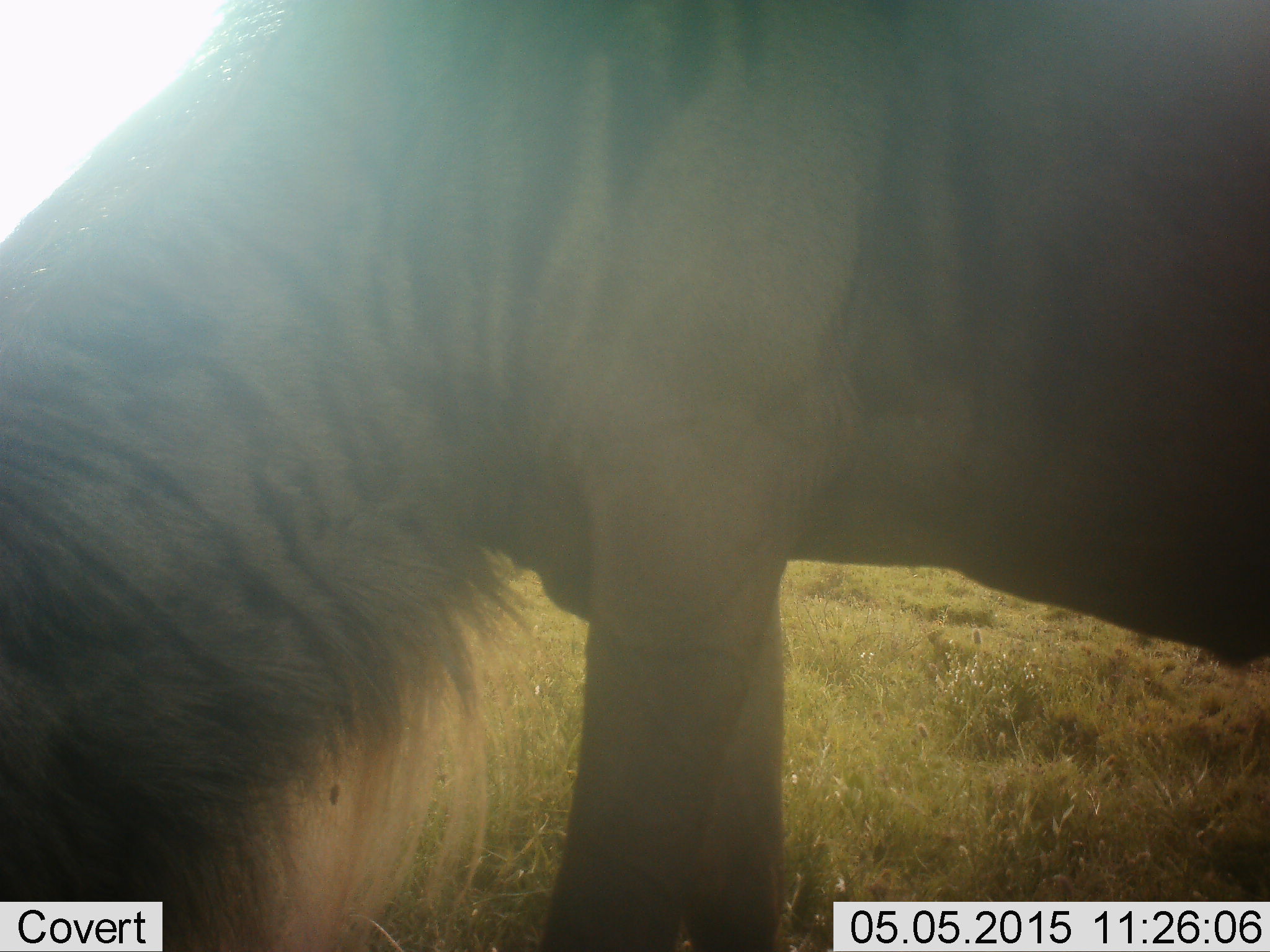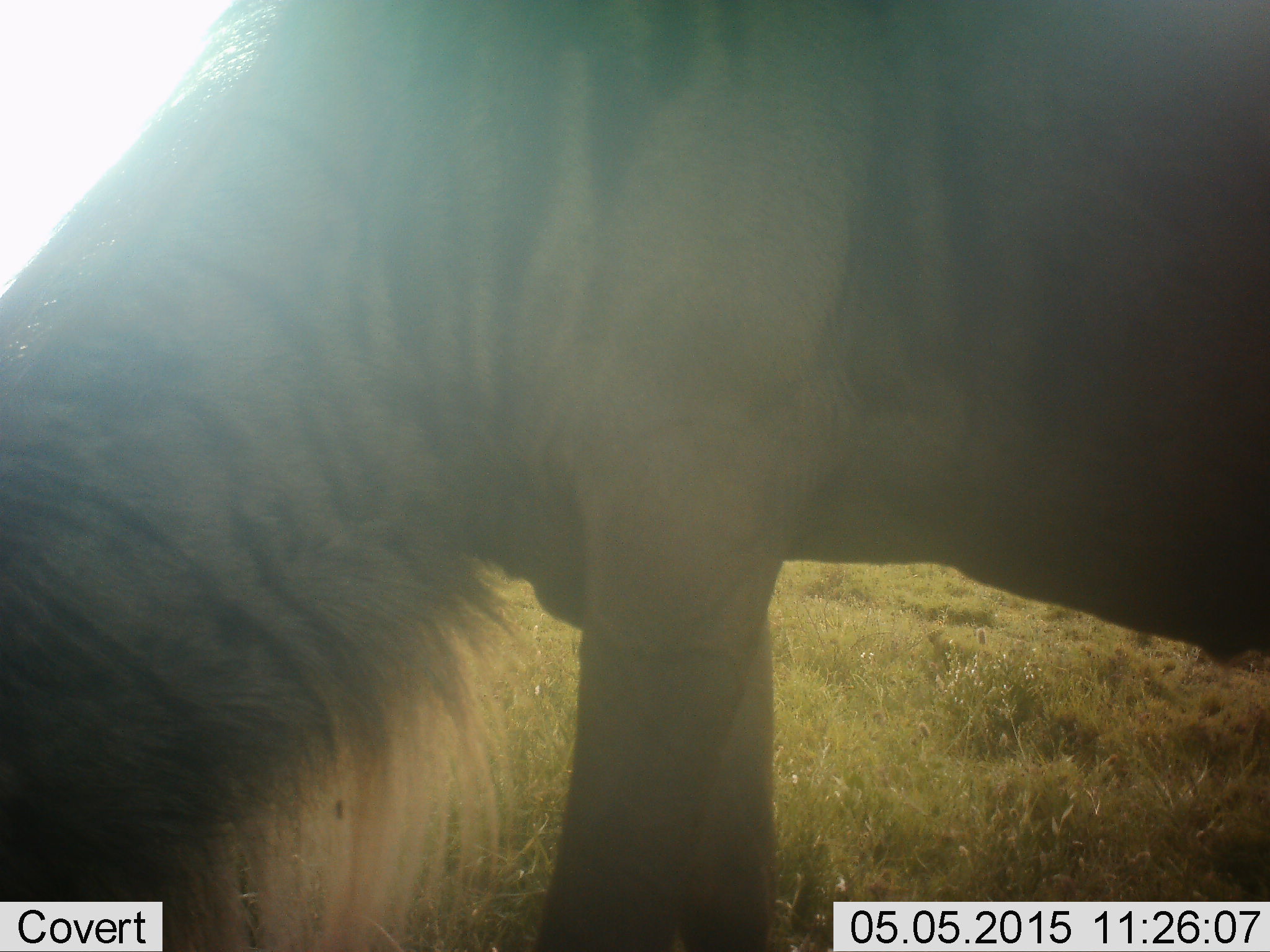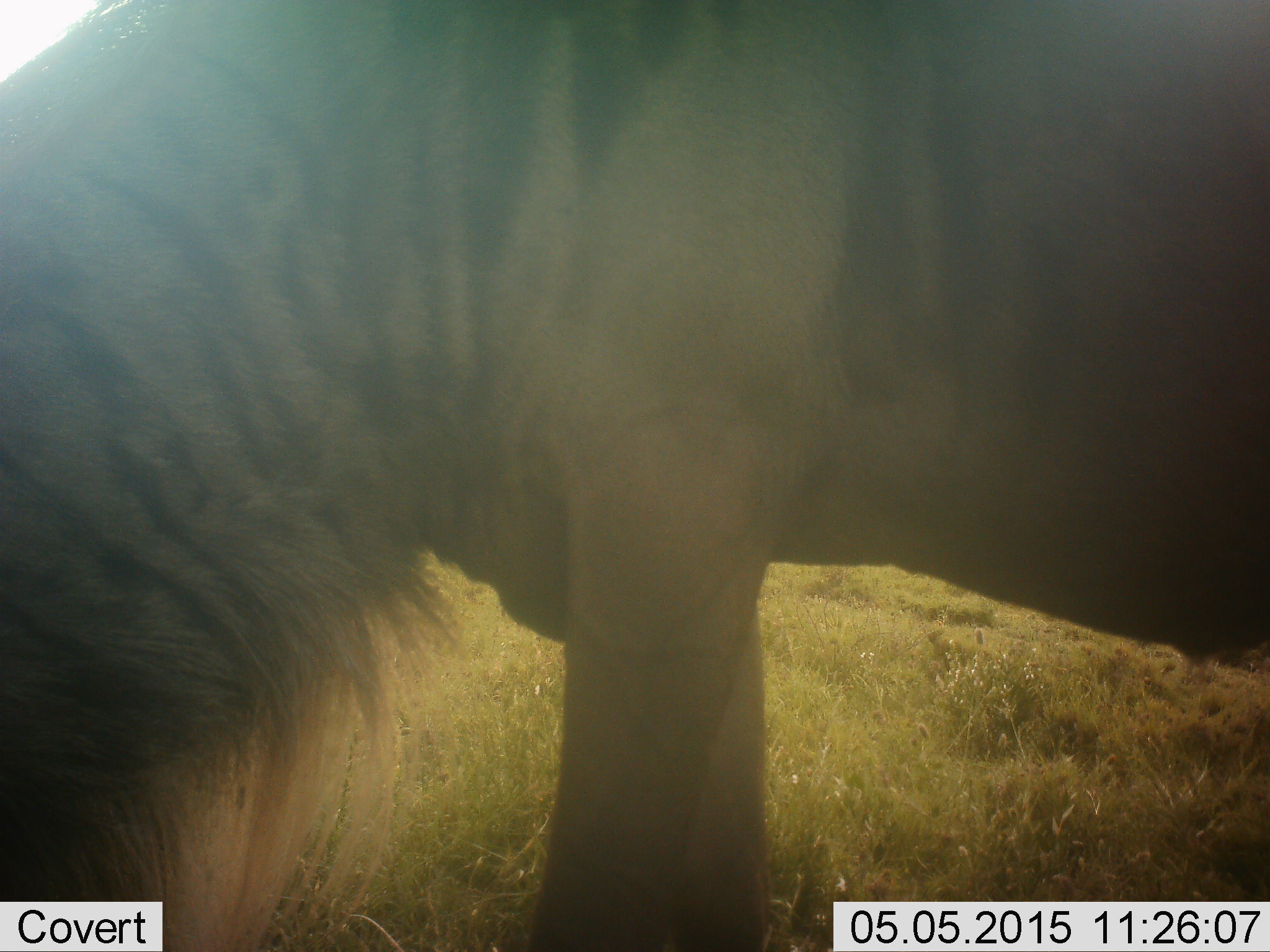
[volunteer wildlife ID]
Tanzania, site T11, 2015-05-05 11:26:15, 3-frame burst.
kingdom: Animalia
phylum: Chordata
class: Mammalia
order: Artiodactyla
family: Bovidae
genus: Connochaetes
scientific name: Connochaetes taurinus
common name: blue wildebeest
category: wildebeest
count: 1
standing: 30%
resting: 0%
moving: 0%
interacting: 0%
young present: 0%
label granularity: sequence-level